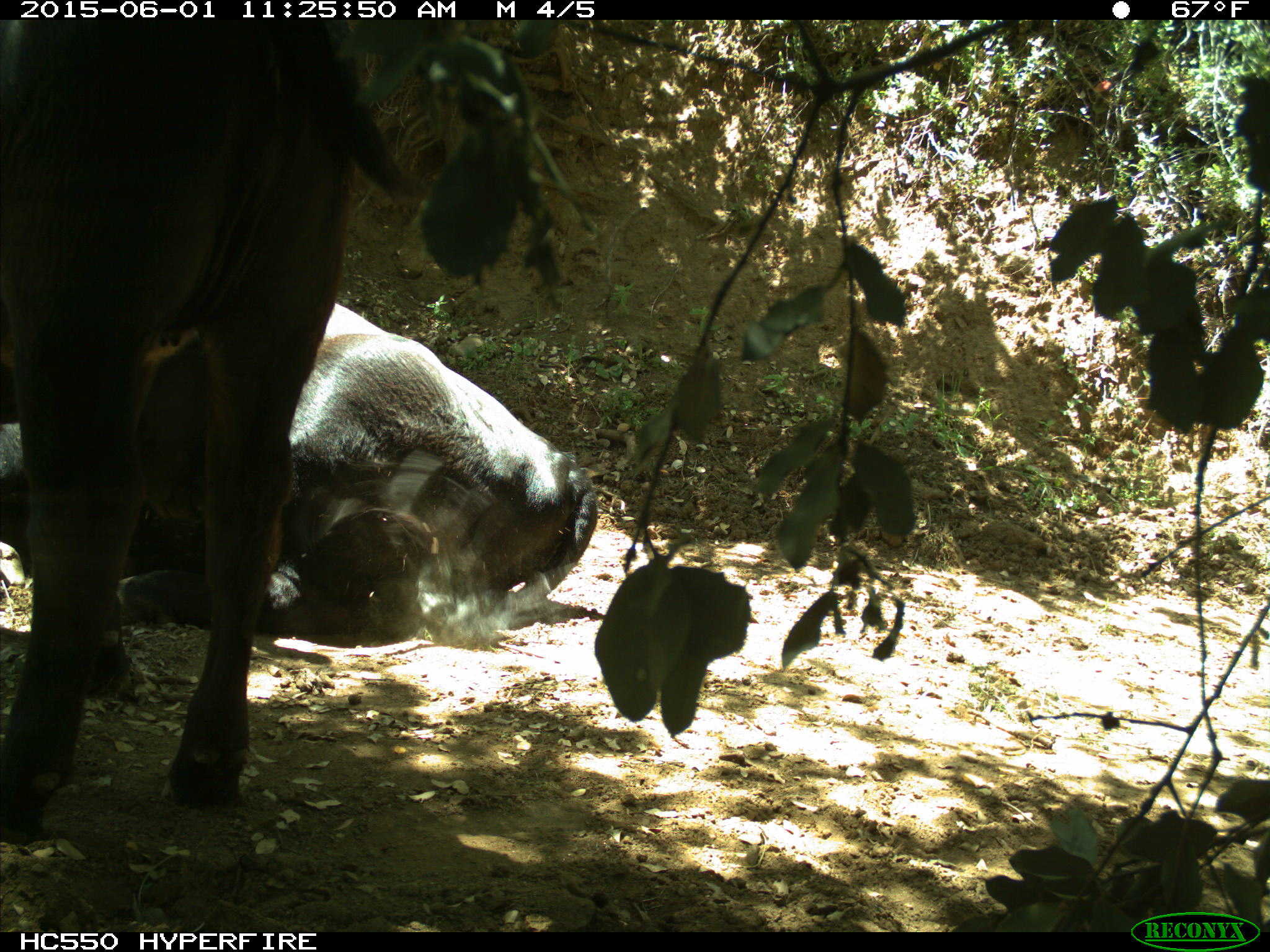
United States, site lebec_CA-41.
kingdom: Animalia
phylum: Chordata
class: Mammalia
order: Artiodactyla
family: Bovidae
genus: Bos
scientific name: Bos taurus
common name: domestic cow